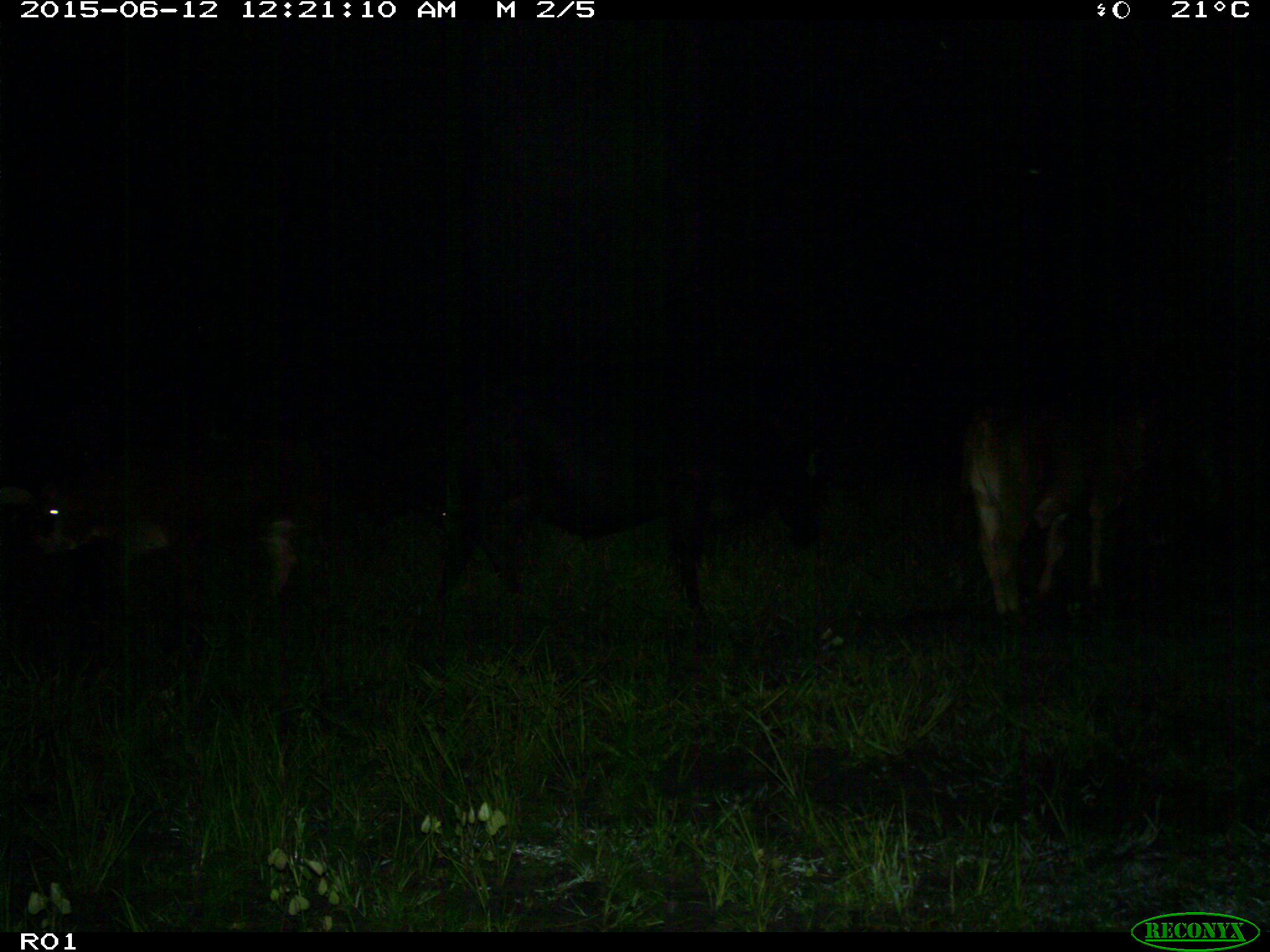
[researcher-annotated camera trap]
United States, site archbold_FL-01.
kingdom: Animalia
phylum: Chordata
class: Mammalia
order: Artiodactyla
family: Bovidae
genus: Bos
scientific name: Bos taurus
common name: domestic cow